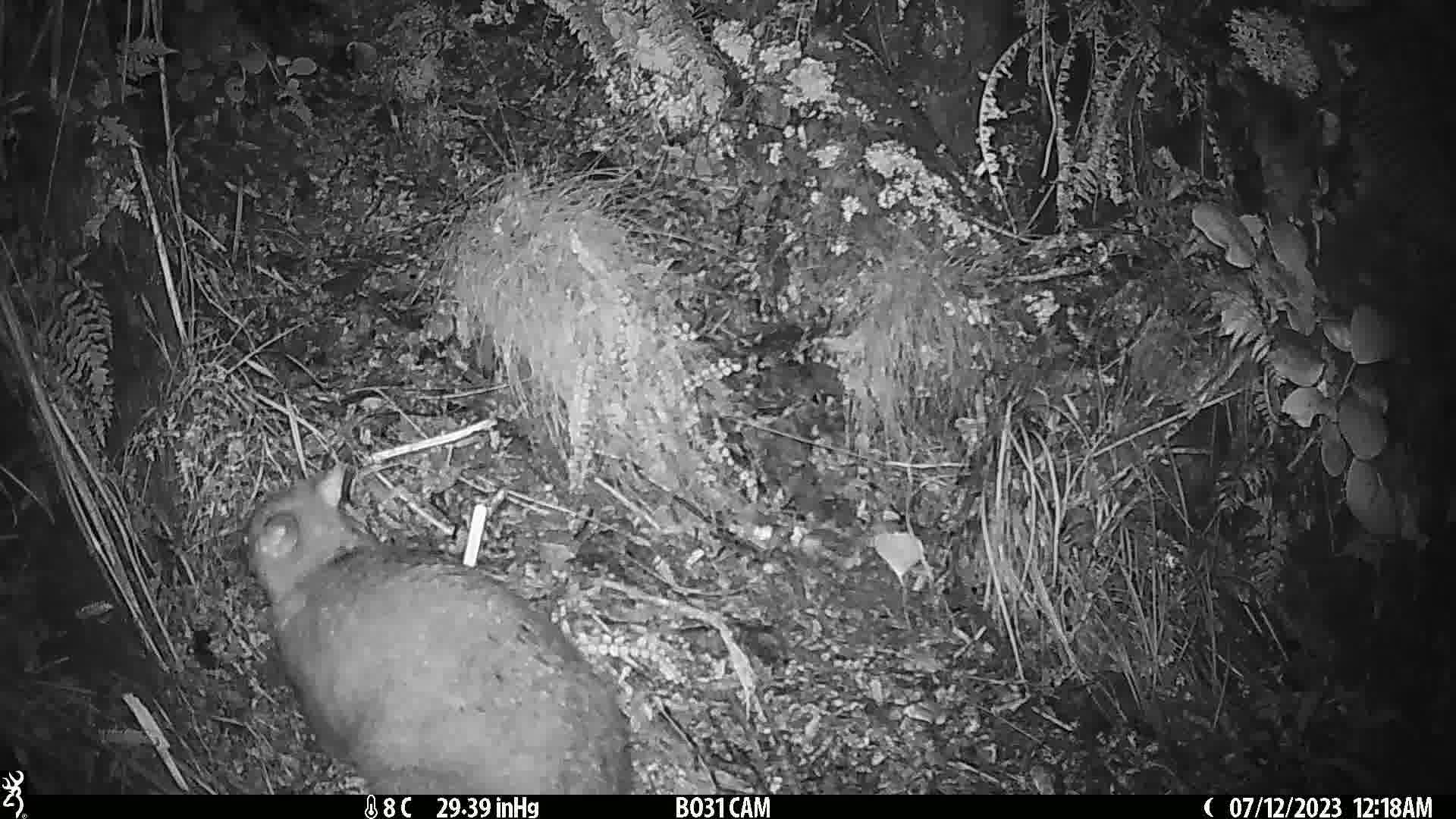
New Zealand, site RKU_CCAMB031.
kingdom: Animalia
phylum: Chordata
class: Mammalia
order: Diprotodontia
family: Phalangeridae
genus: Trichosurus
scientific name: Trichosurus vulpecula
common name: common brushtail possum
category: possum